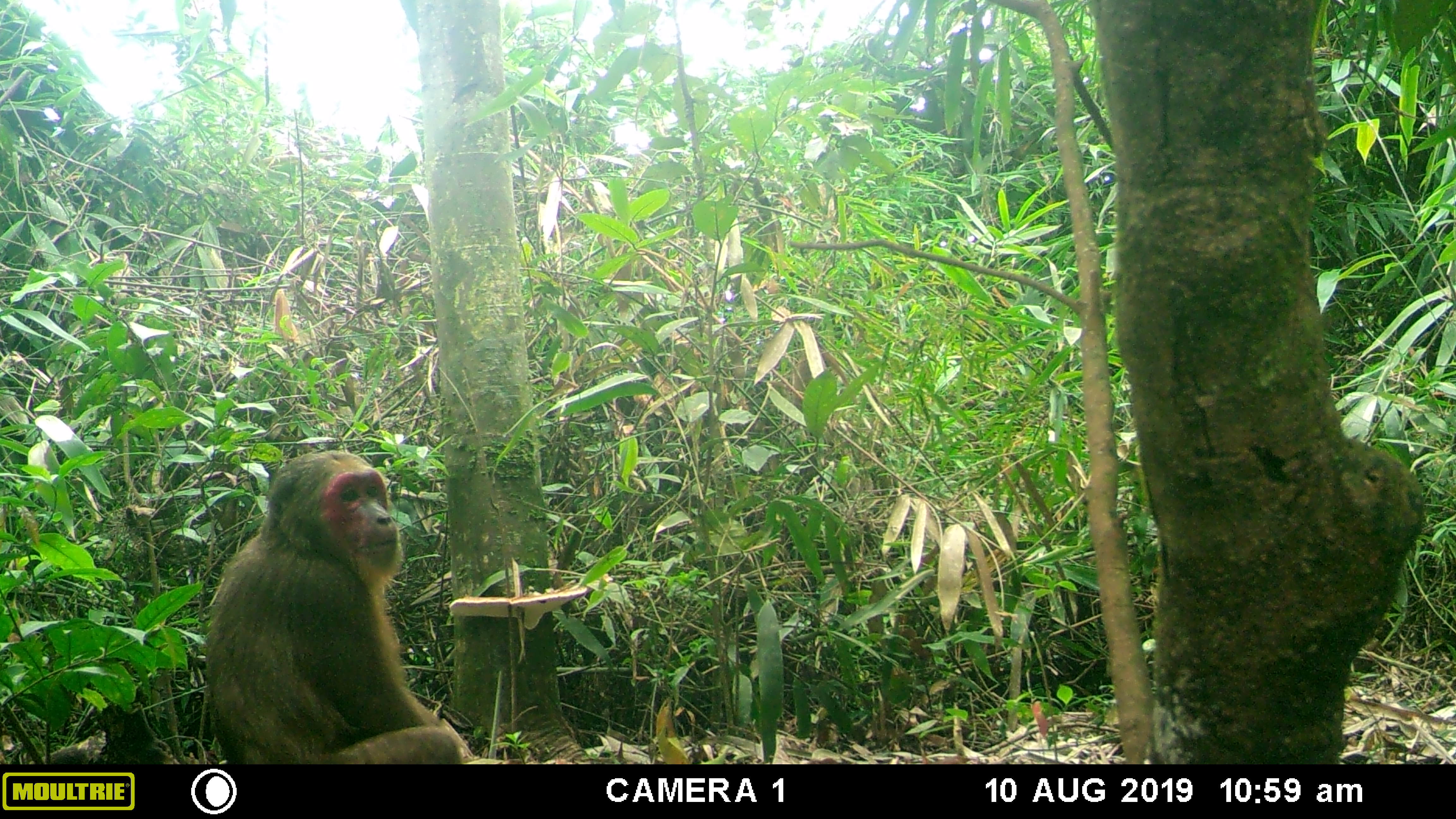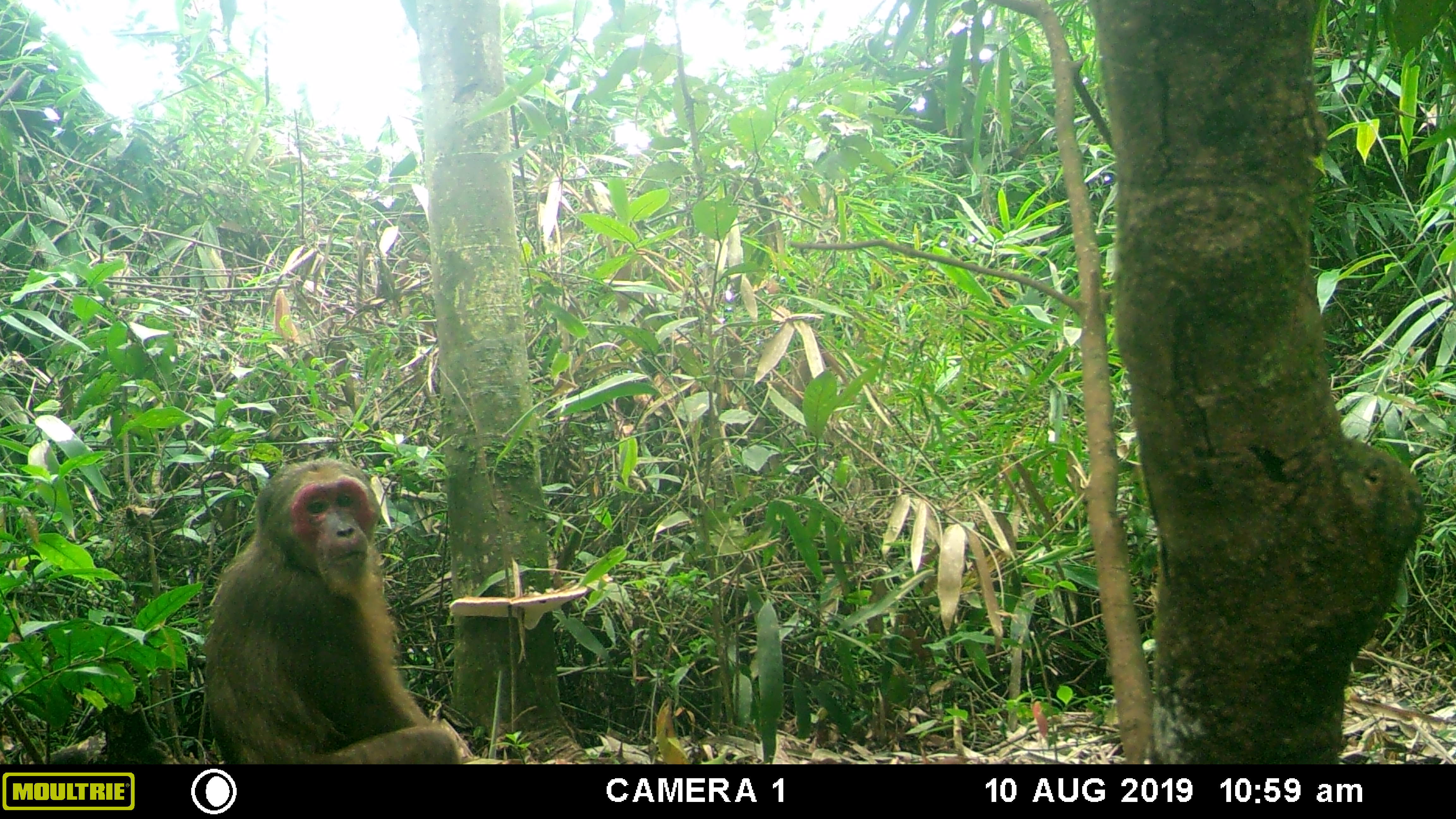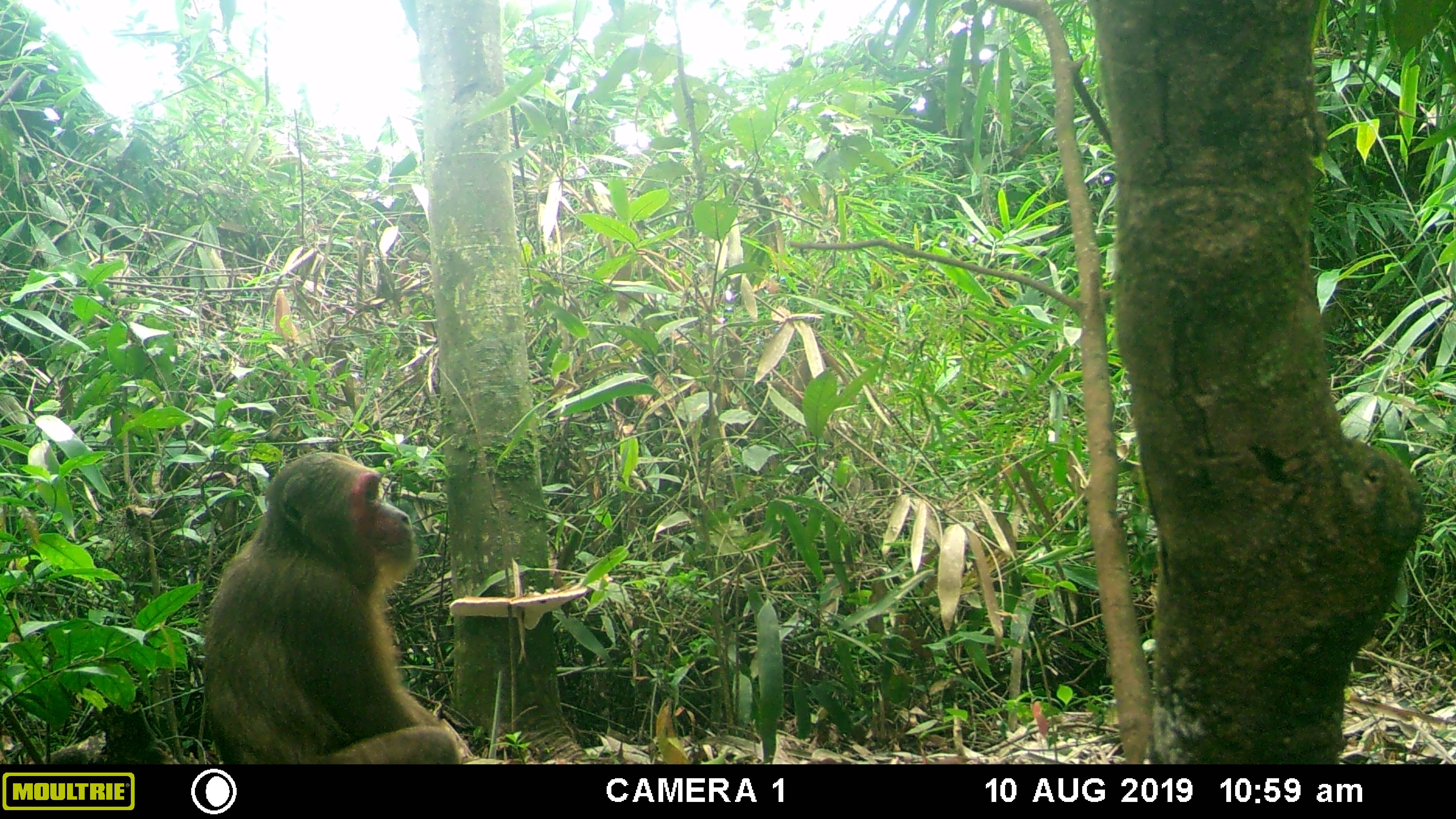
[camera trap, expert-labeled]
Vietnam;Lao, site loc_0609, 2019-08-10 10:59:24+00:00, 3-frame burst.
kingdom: Animalia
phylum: Chordata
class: Mammalia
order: Primates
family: Cercopithecidae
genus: Macaca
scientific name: Macaca arctoides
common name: stump-tailed macaque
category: stump tailed macaque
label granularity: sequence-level